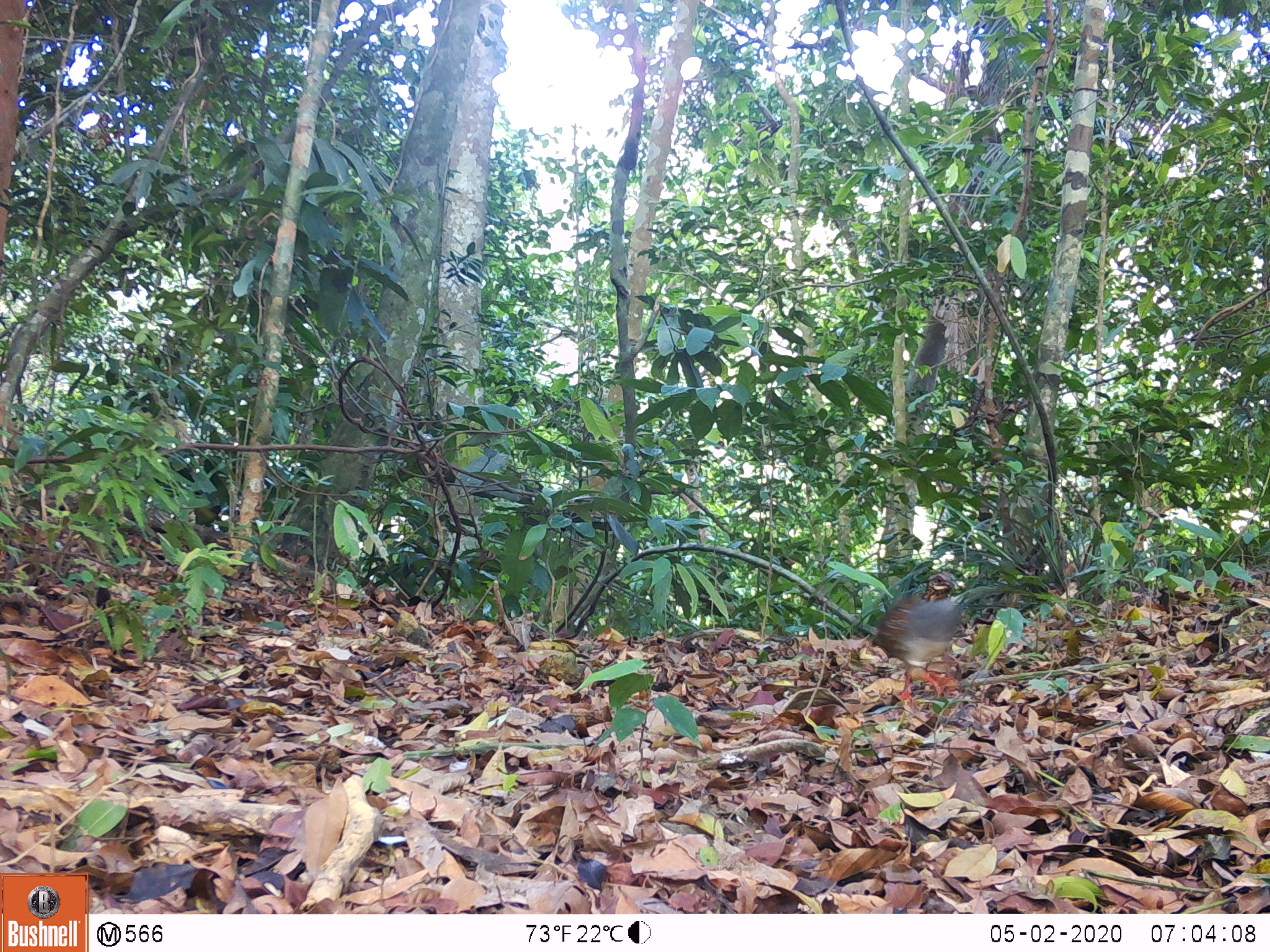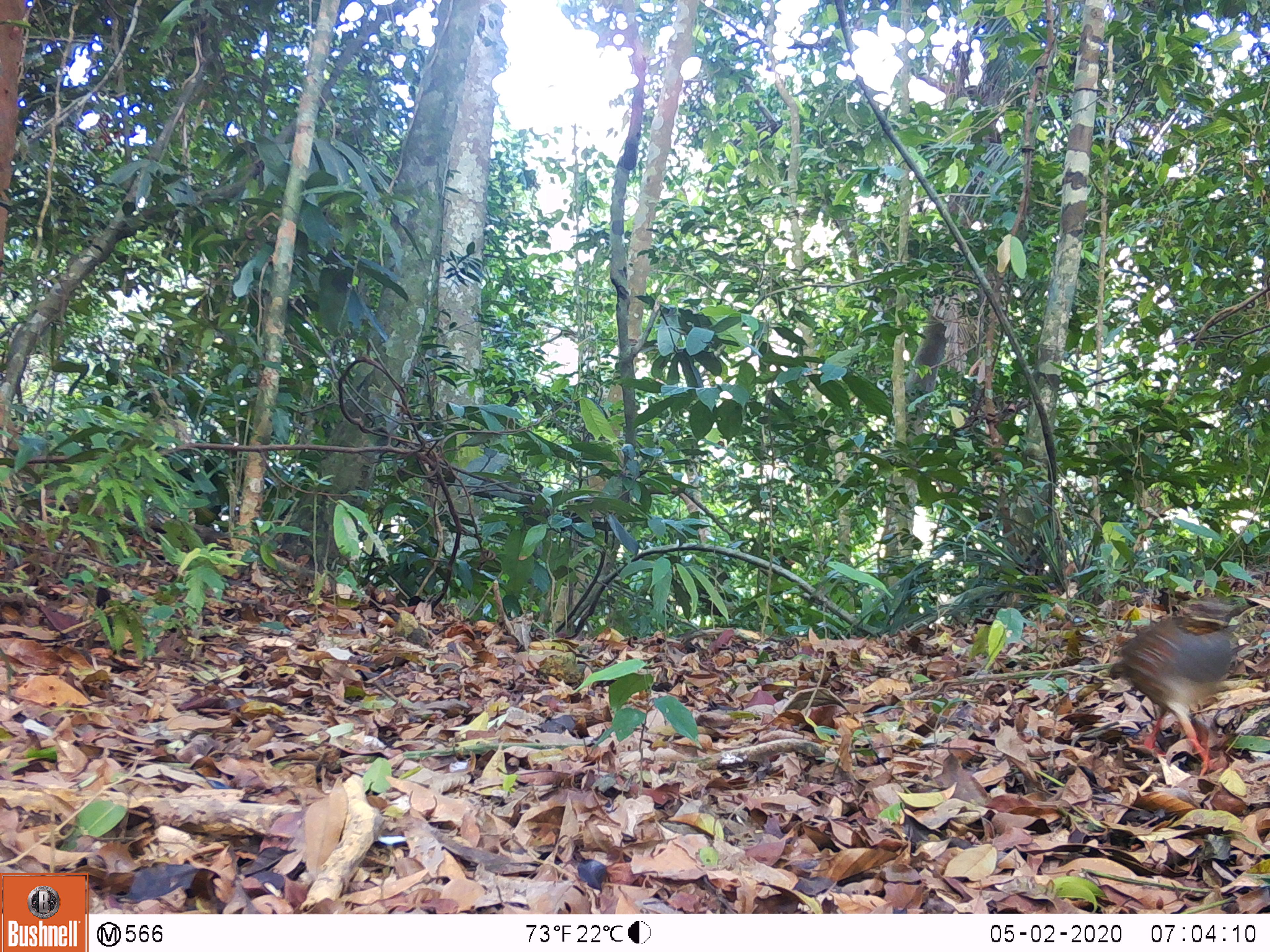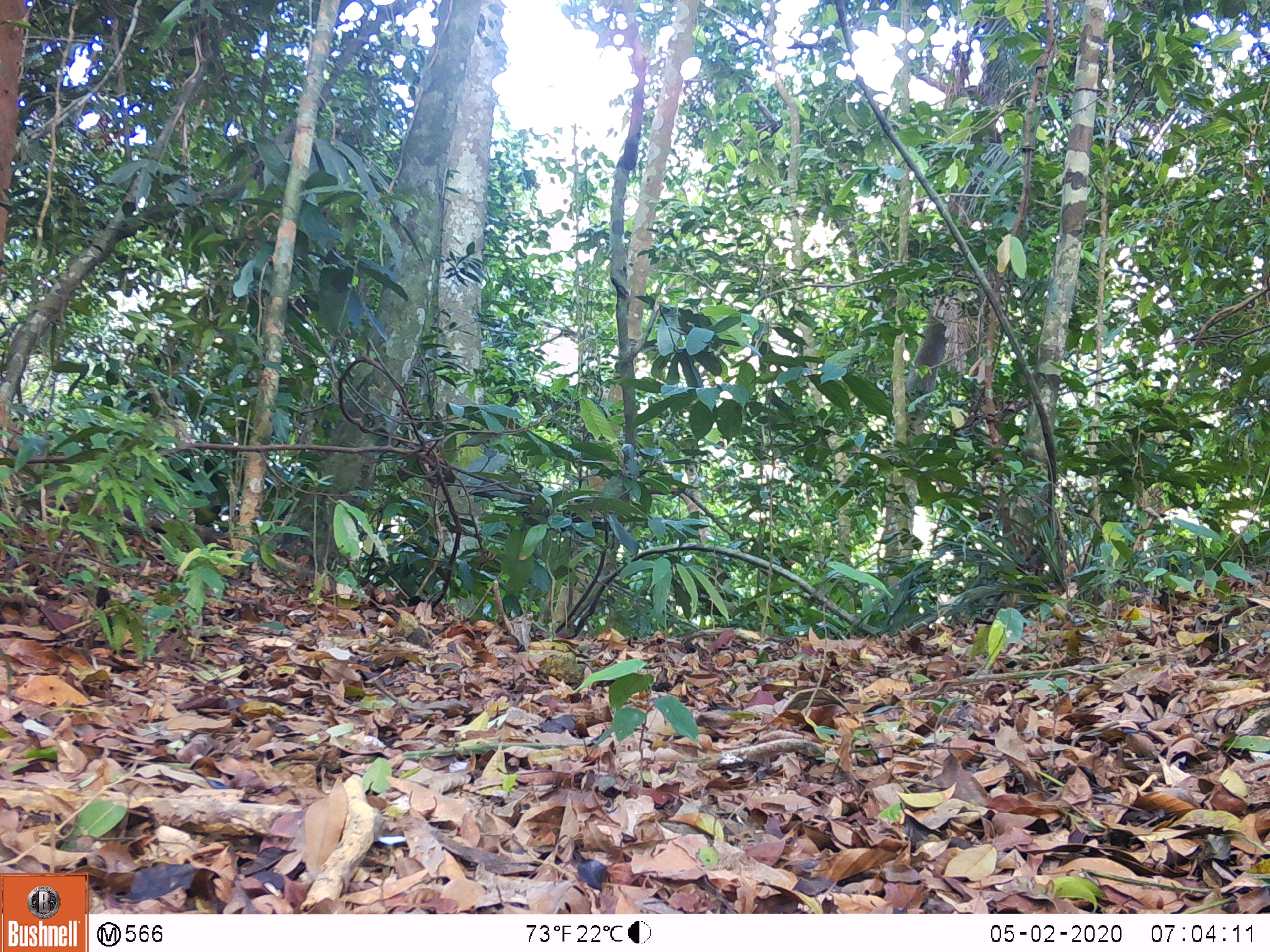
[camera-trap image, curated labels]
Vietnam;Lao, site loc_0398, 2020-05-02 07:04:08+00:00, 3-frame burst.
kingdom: Animalia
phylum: Chordata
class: Aves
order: Galliformes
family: Phasianidae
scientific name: Phasianidae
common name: partridge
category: unidentified partridge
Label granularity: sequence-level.